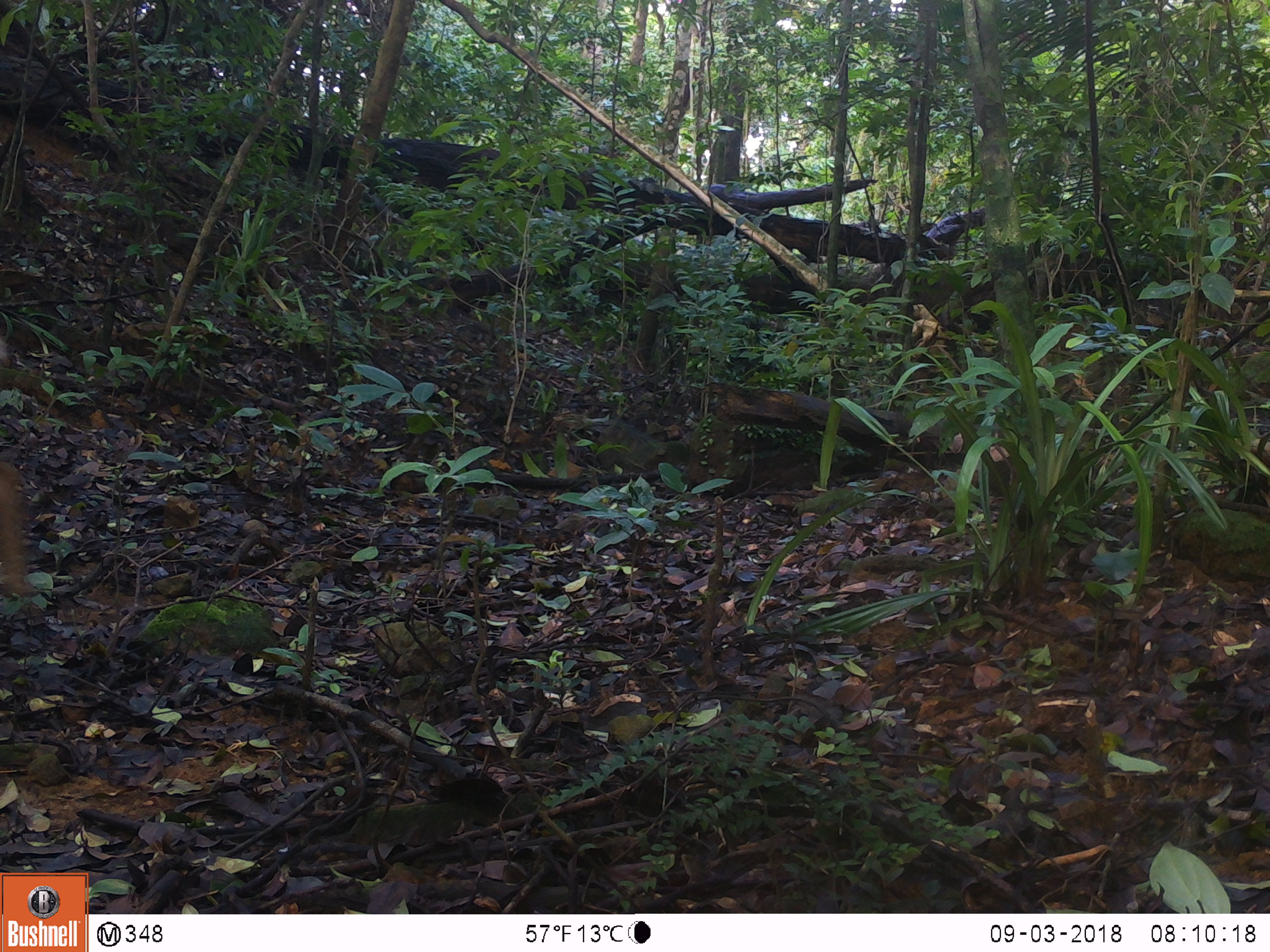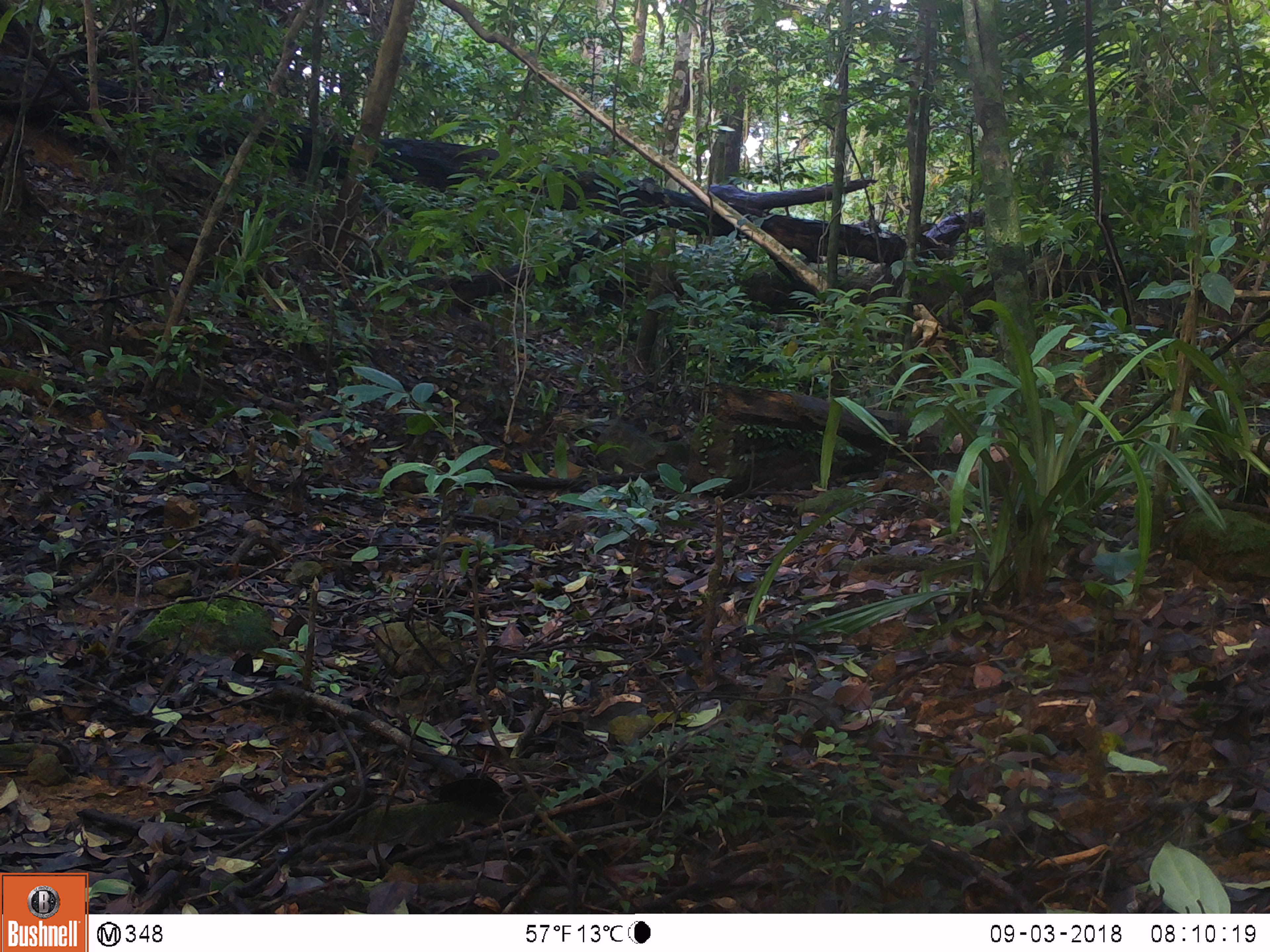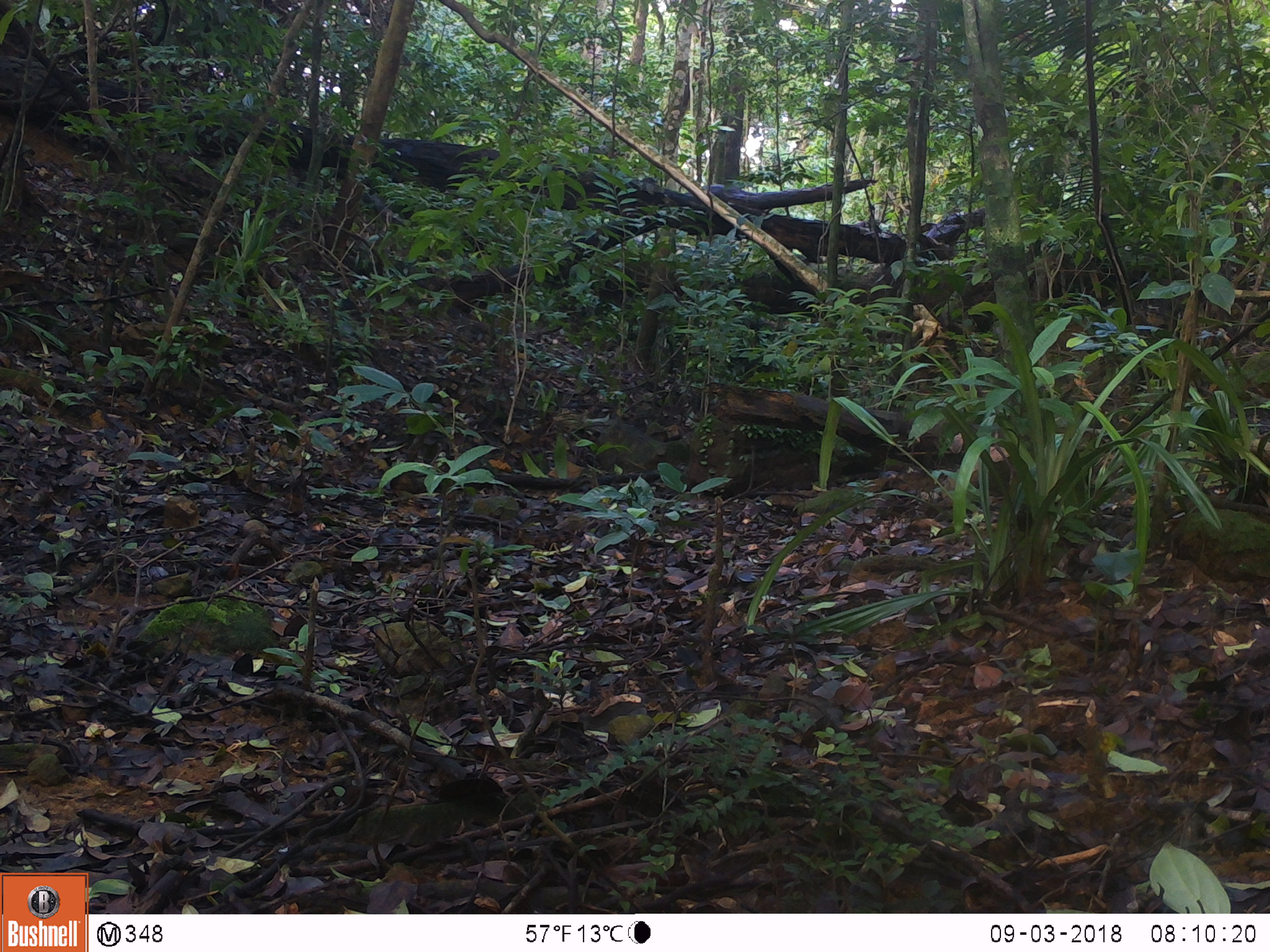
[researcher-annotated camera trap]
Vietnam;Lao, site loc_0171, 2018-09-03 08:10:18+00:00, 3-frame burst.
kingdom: Animalia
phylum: Chordata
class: Mammalia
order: Artiodactyla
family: Cervidae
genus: Muntiacus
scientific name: Muntiacus vuquangensis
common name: large-antlered muntjac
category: large antlered muntjac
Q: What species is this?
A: Large antlered muntjac (large-antlered muntjac) (Muntiacus vuquangensis).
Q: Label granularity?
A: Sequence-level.